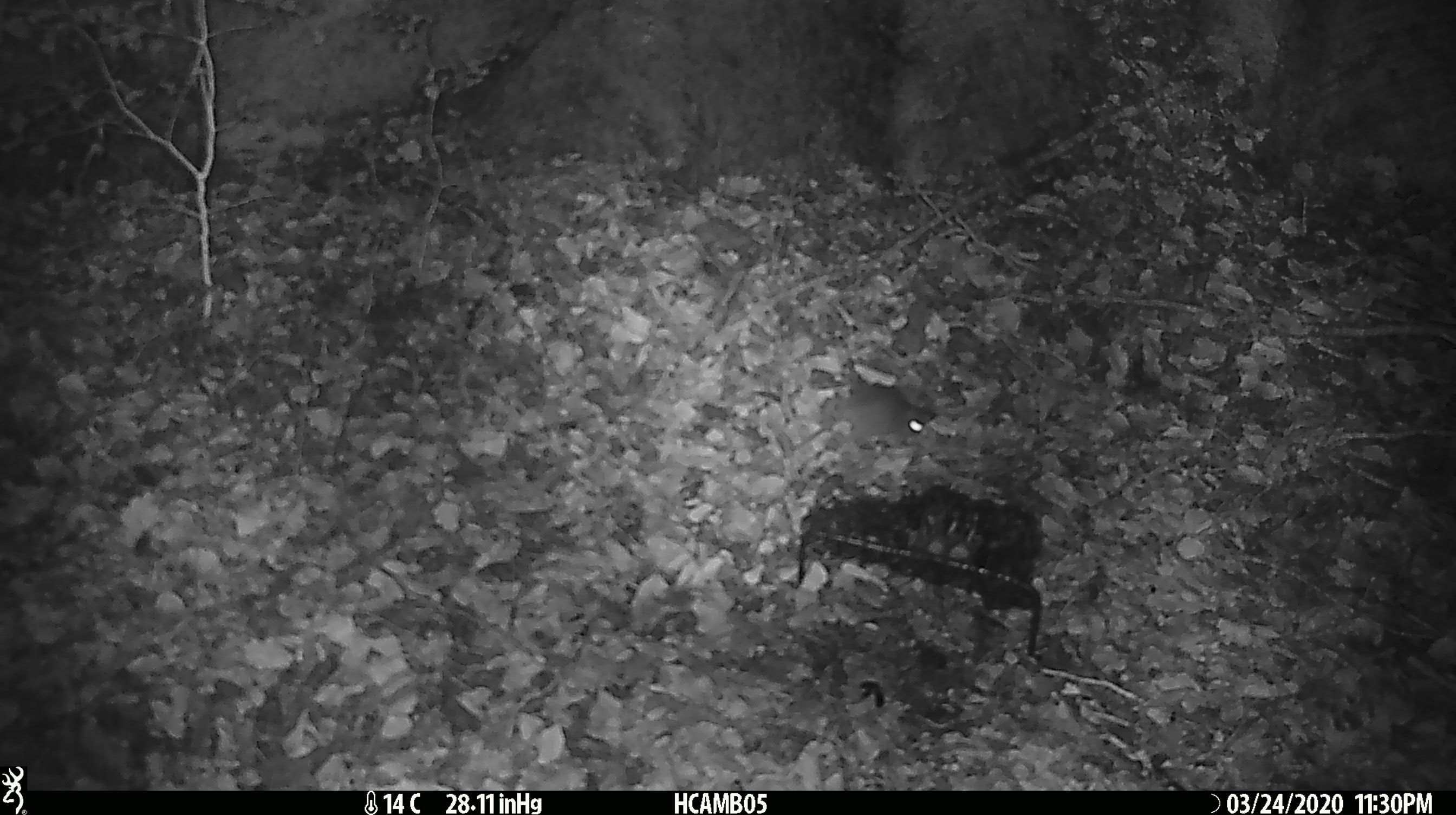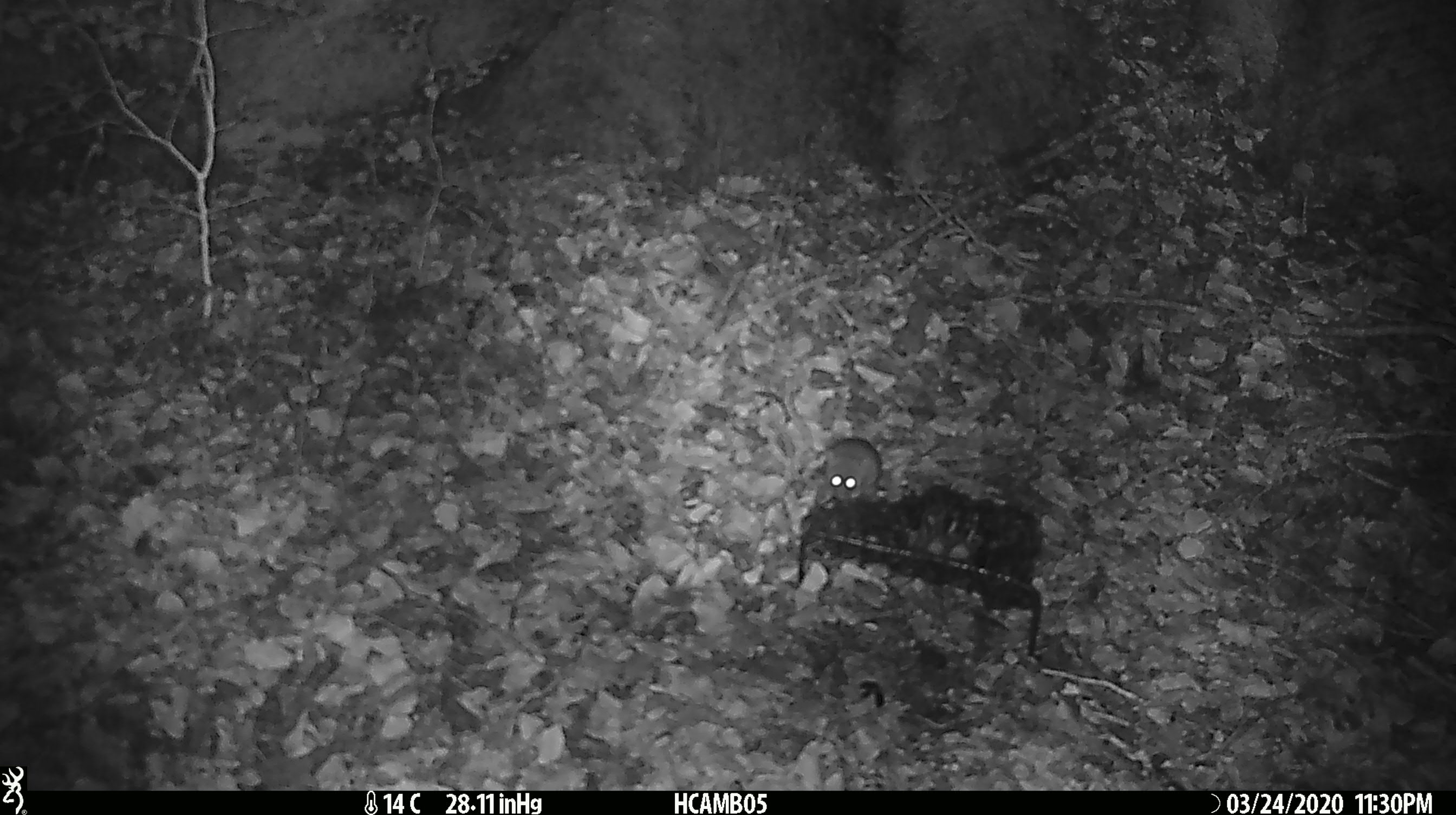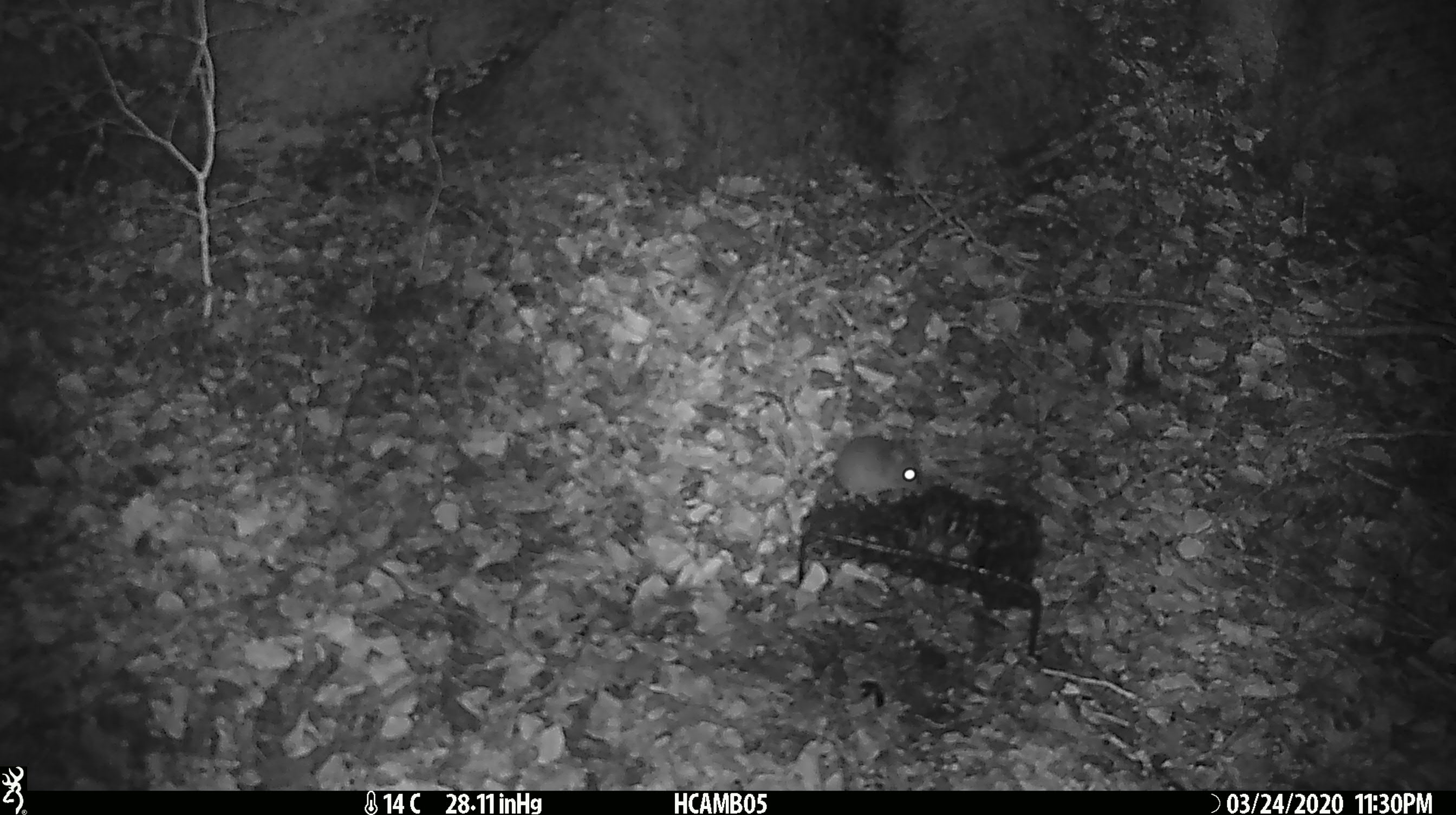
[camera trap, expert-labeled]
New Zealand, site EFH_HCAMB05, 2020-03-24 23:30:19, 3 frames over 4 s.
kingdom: Animalia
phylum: Chordata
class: Mammalia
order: Rodentia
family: Muridae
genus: Mus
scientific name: Mus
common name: mouse